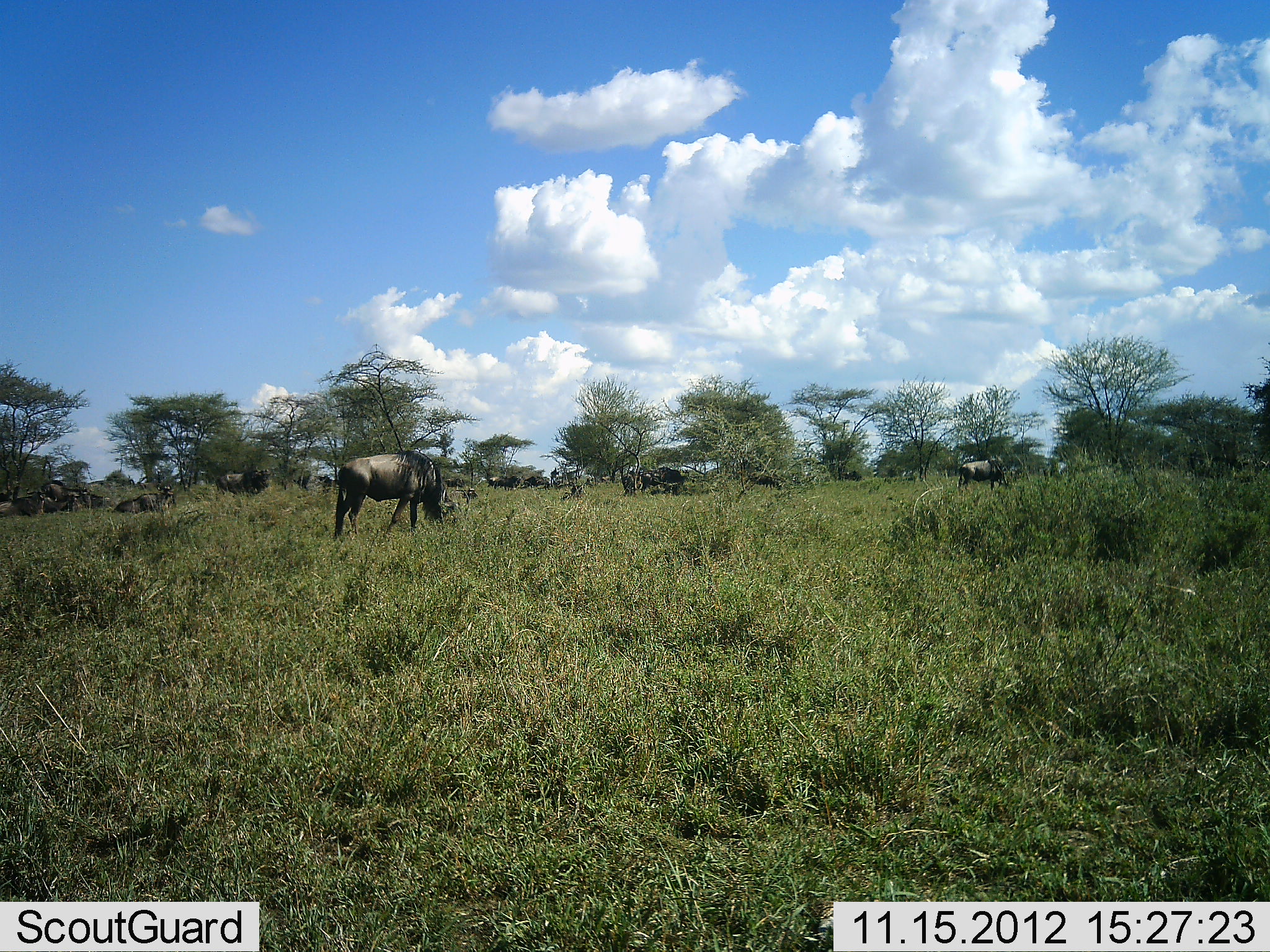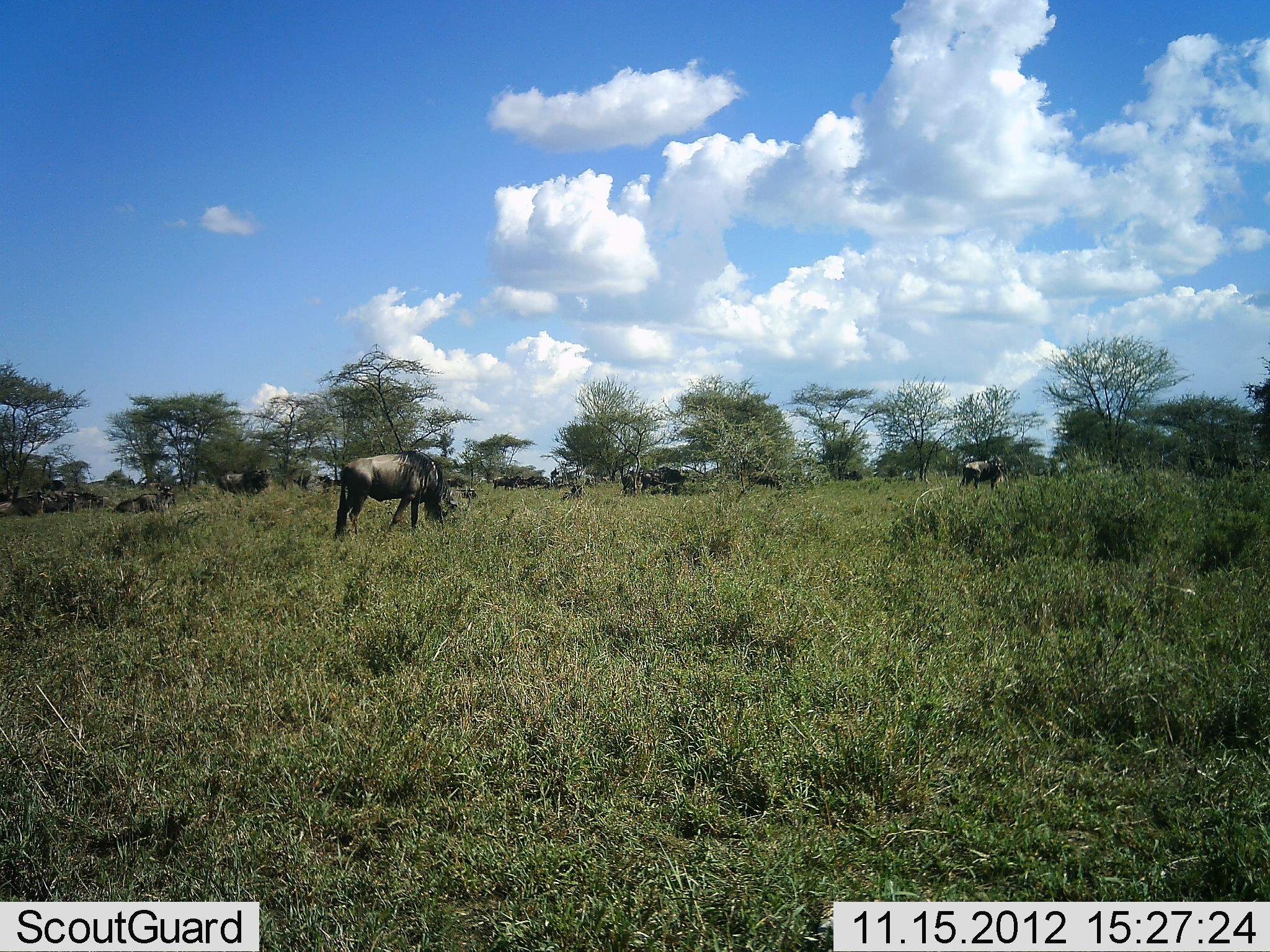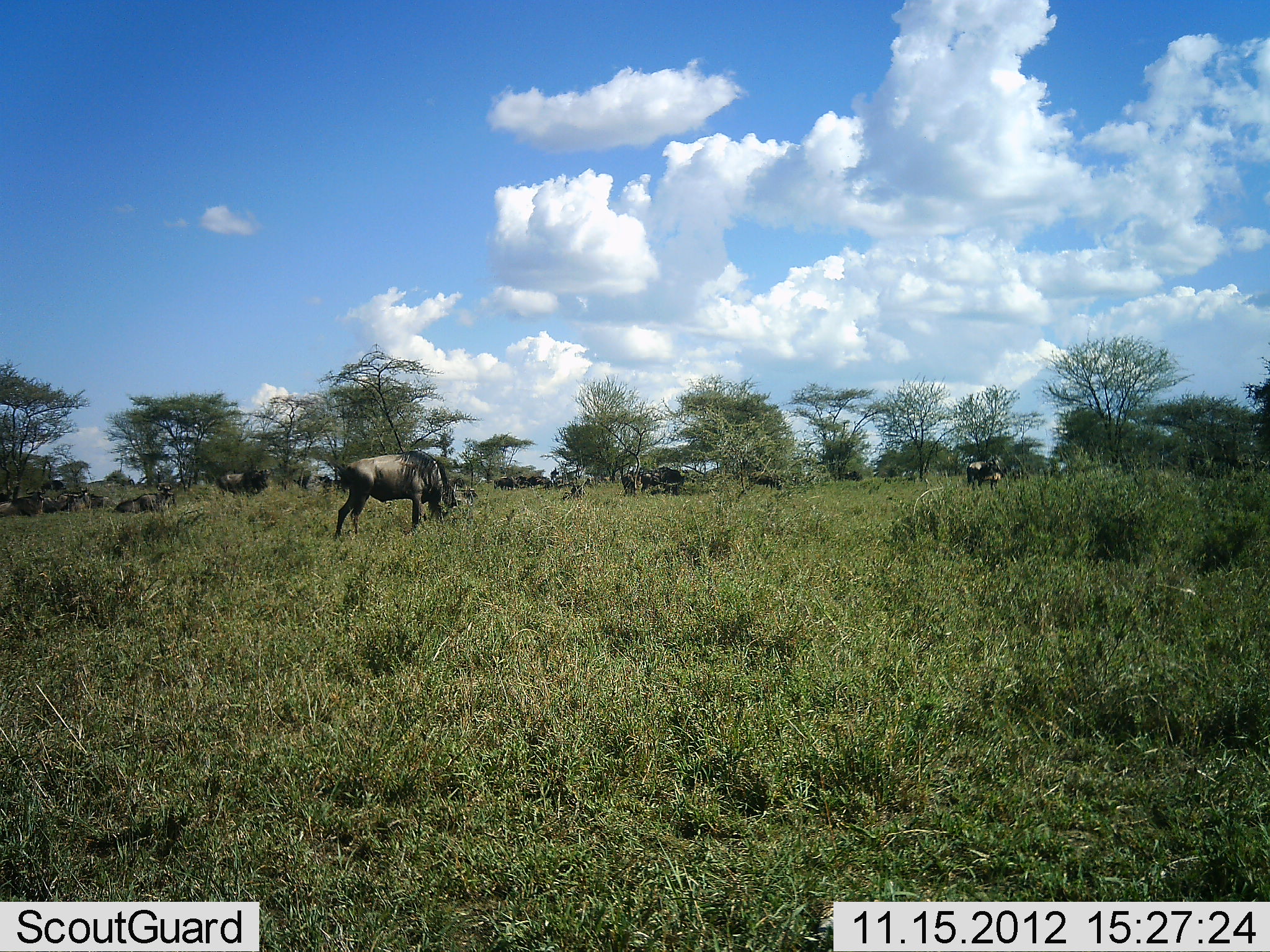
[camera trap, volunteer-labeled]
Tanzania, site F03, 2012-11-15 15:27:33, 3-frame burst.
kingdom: Animalia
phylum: Chordata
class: Mammalia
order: Artiodactyla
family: Bovidae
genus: Connochaetes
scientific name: Connochaetes taurinus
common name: blue wildebeest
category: wildebeest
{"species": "wildebeest (blue wildebeest) (Connochaetes taurinus)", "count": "11-50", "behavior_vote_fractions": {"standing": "50%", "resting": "50%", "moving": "30%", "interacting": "0%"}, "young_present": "0%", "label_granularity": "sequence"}